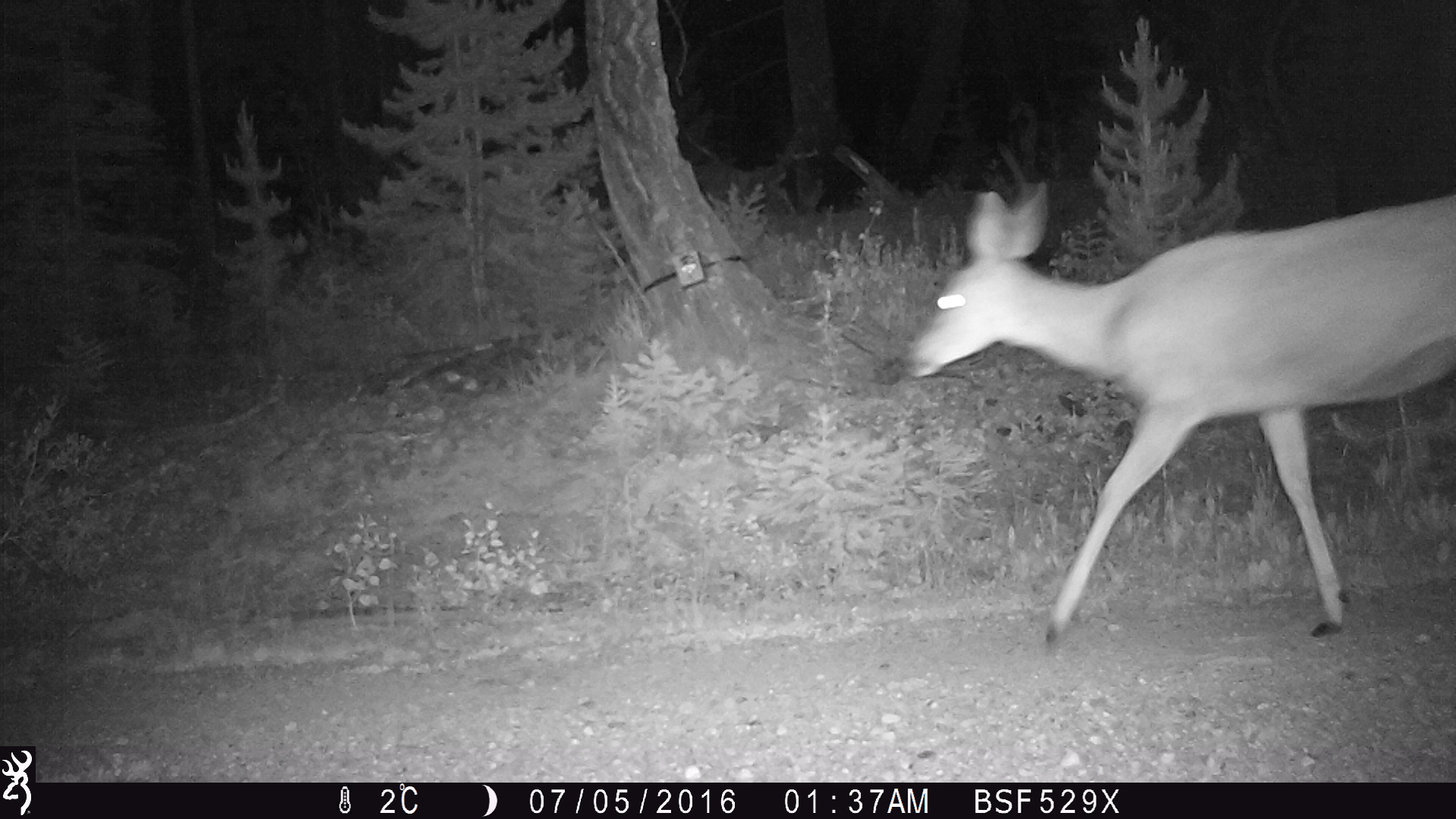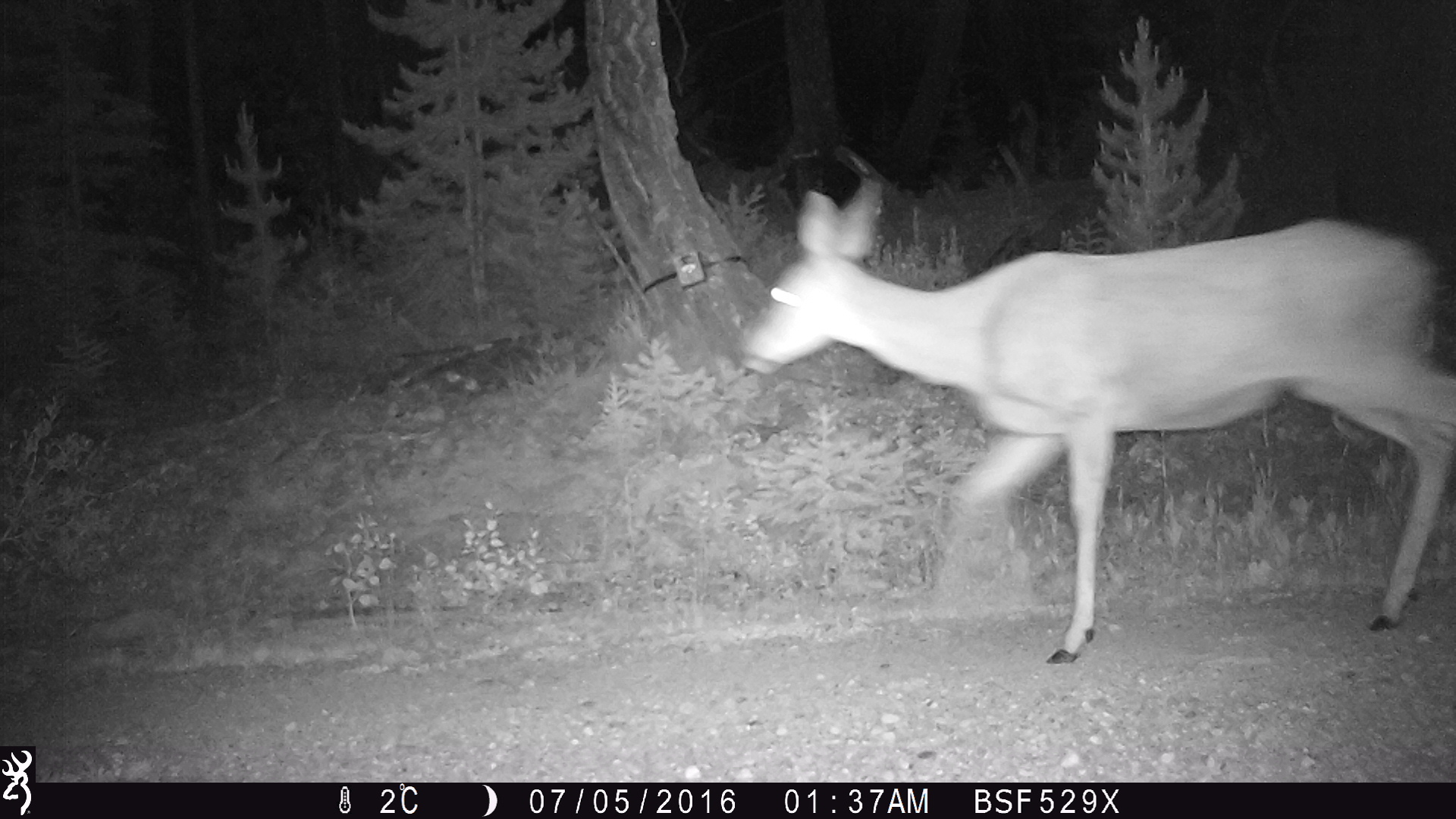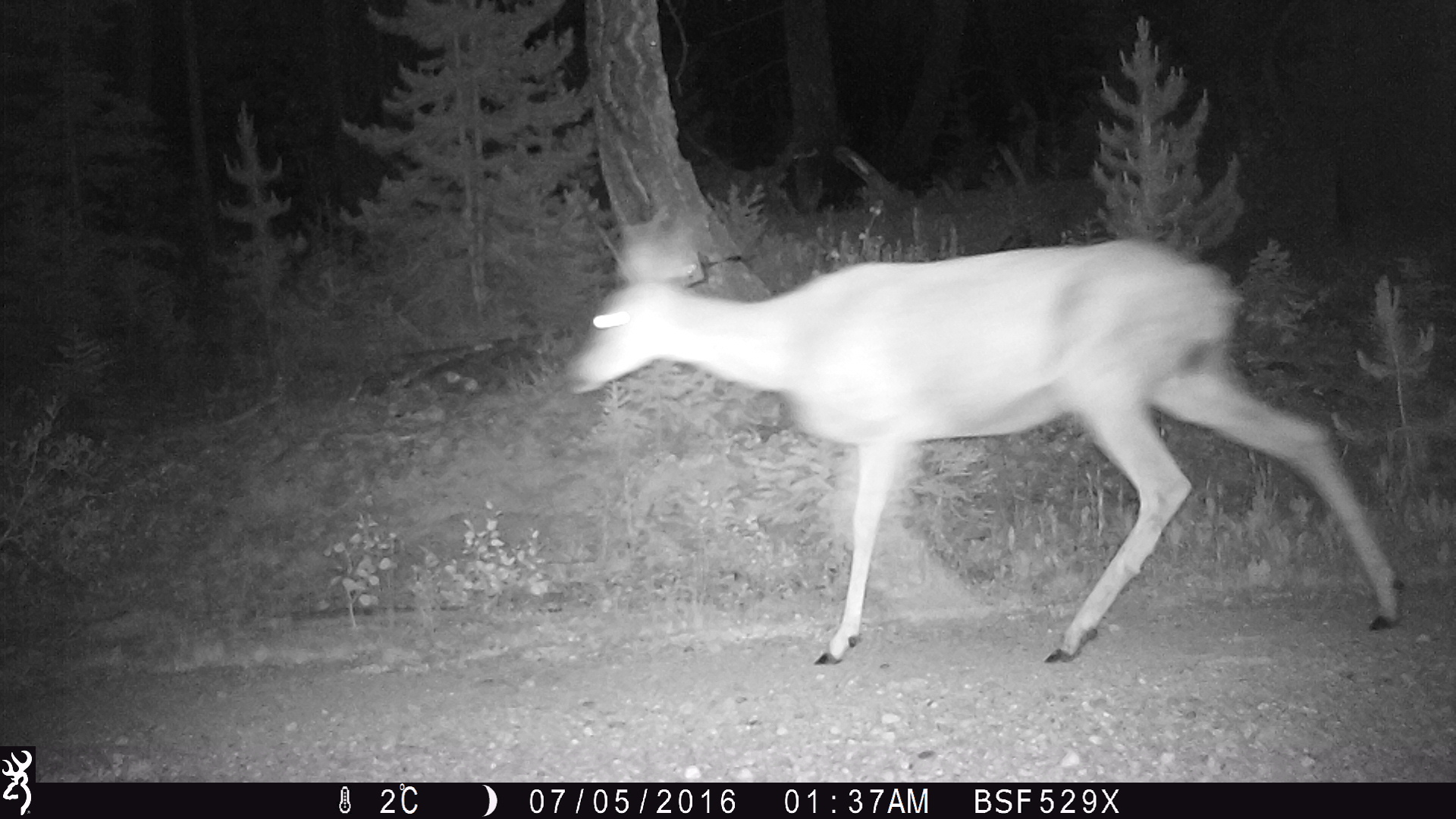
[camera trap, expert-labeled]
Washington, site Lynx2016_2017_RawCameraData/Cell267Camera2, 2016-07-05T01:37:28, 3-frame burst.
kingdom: Animalia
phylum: Chordata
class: Mammalia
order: Artiodactyla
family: Cervidae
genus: Odocoileus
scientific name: Odocoileus hemionus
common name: mule deer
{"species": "Odocoileus hemionus (mule deer)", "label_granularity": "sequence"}